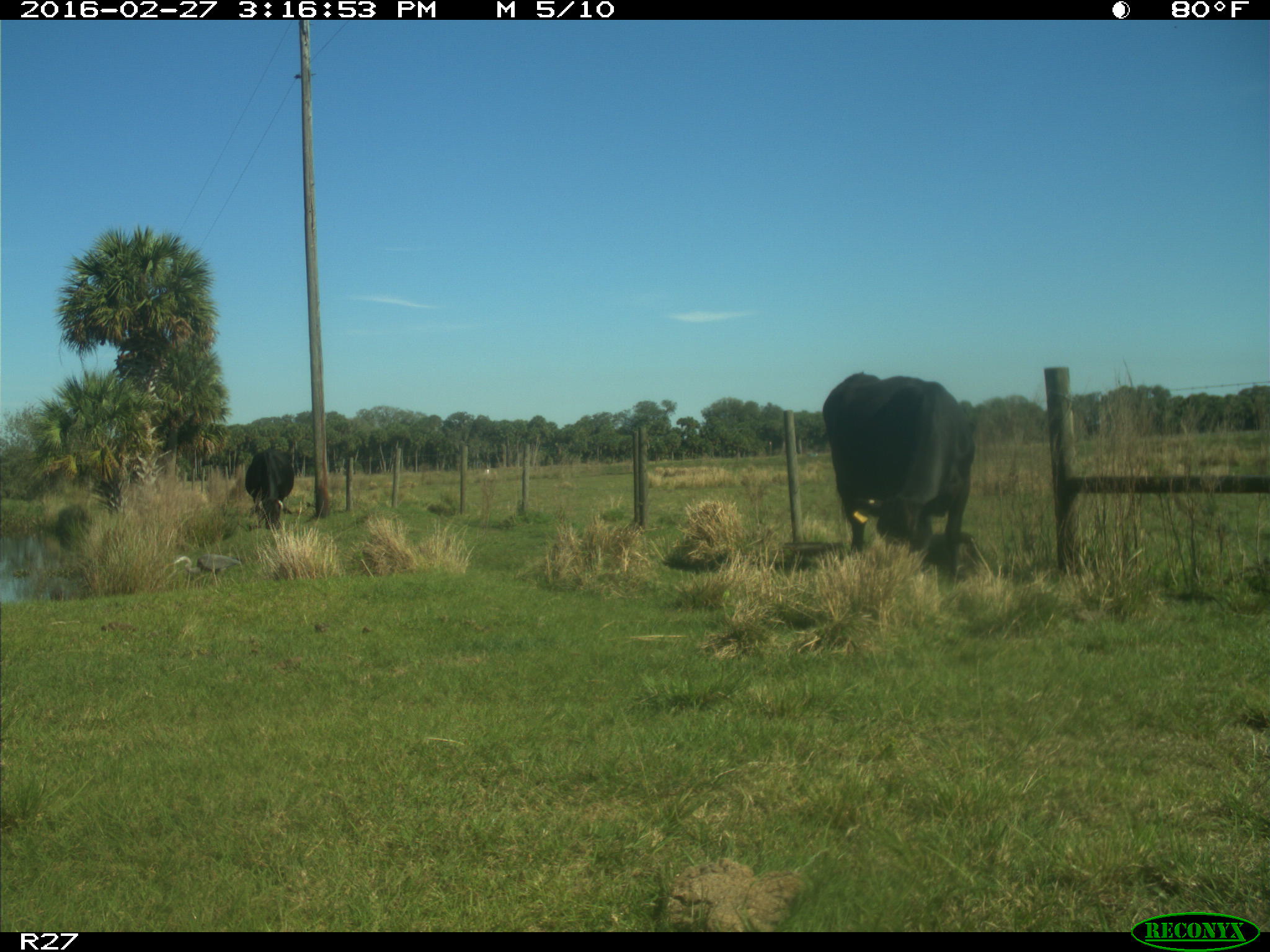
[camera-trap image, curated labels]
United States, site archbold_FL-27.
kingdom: Animalia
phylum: Chordata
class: Mammalia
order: Artiodactyla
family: Bovidae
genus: Bos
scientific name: Bos taurus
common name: domestic cow